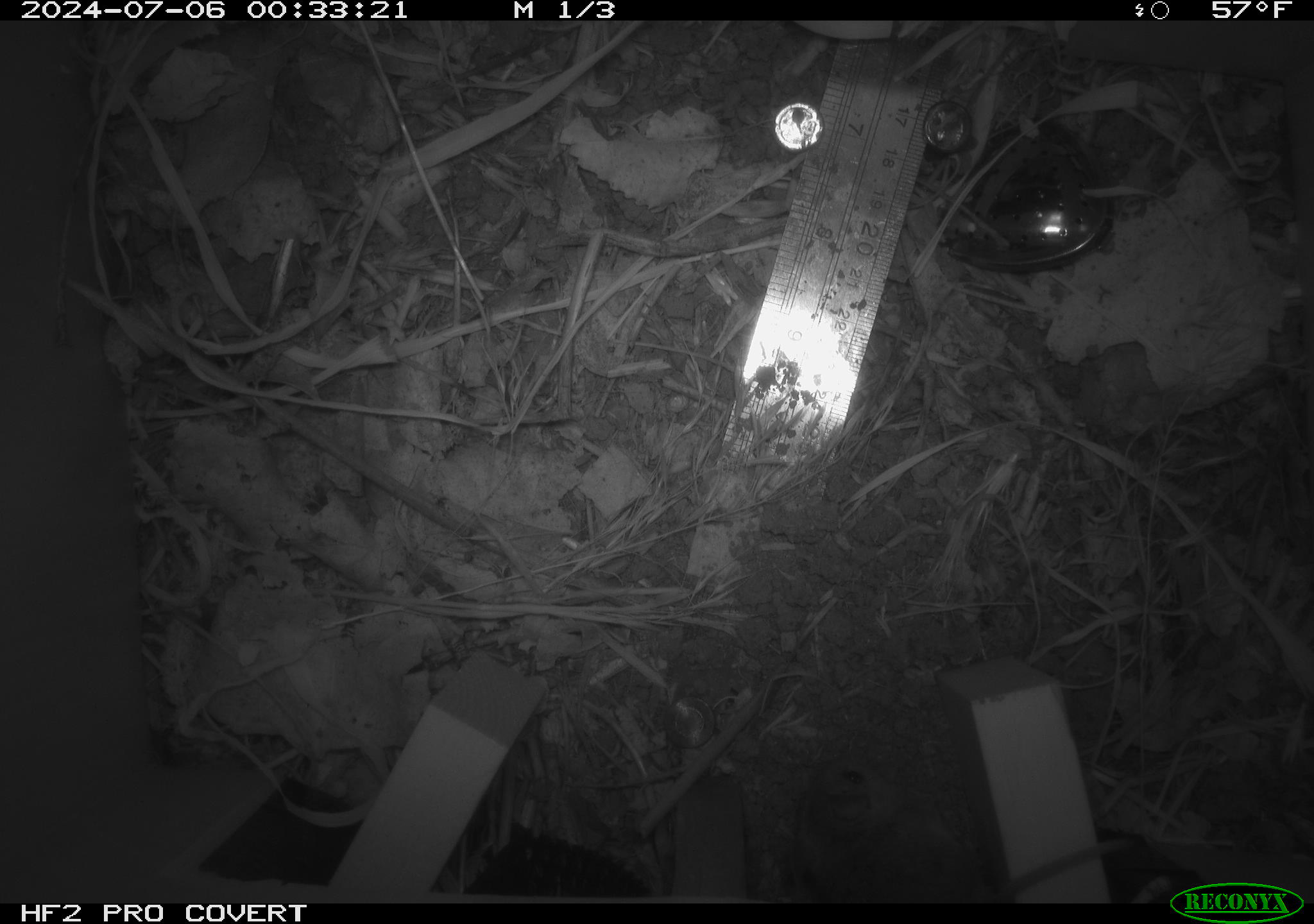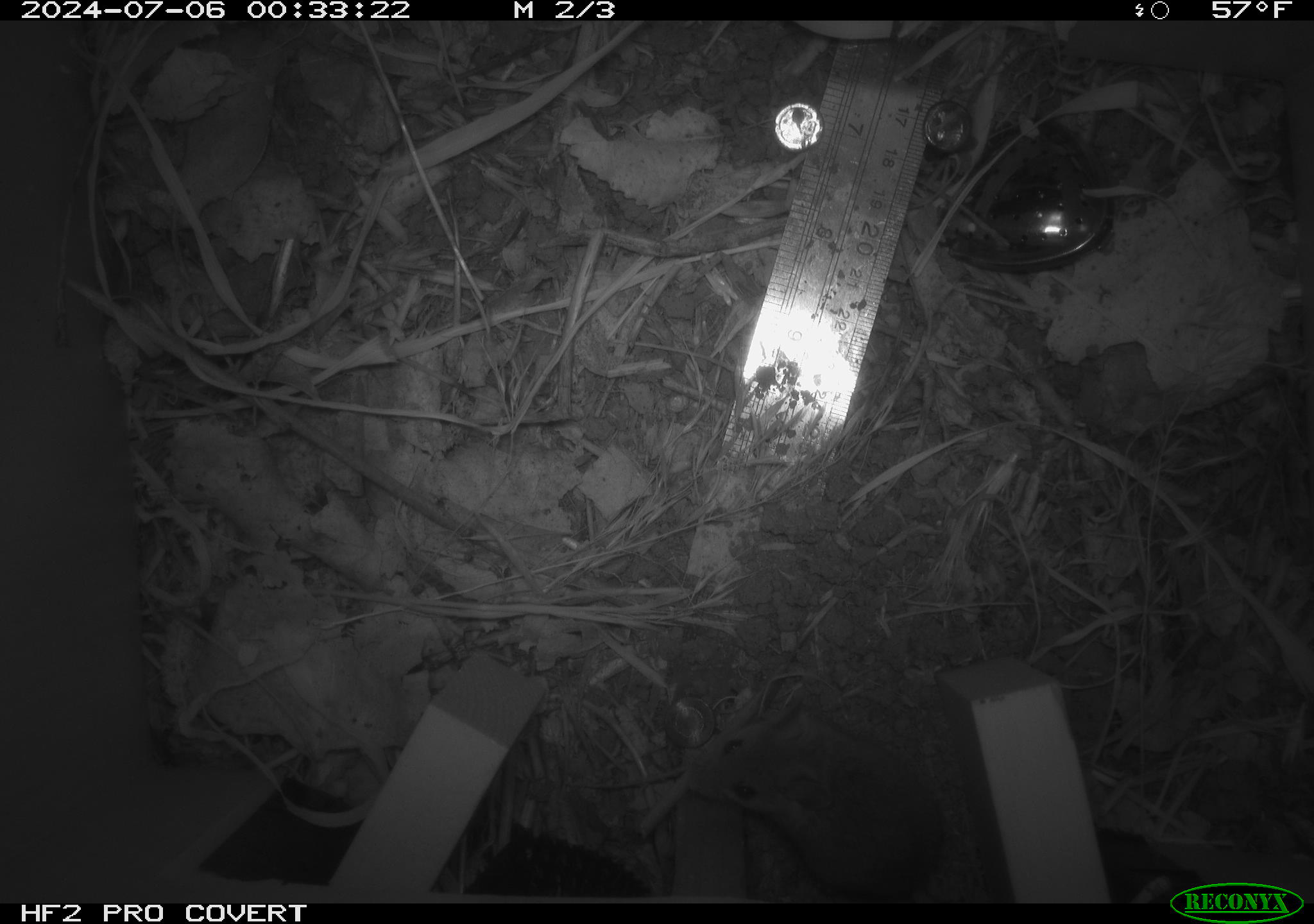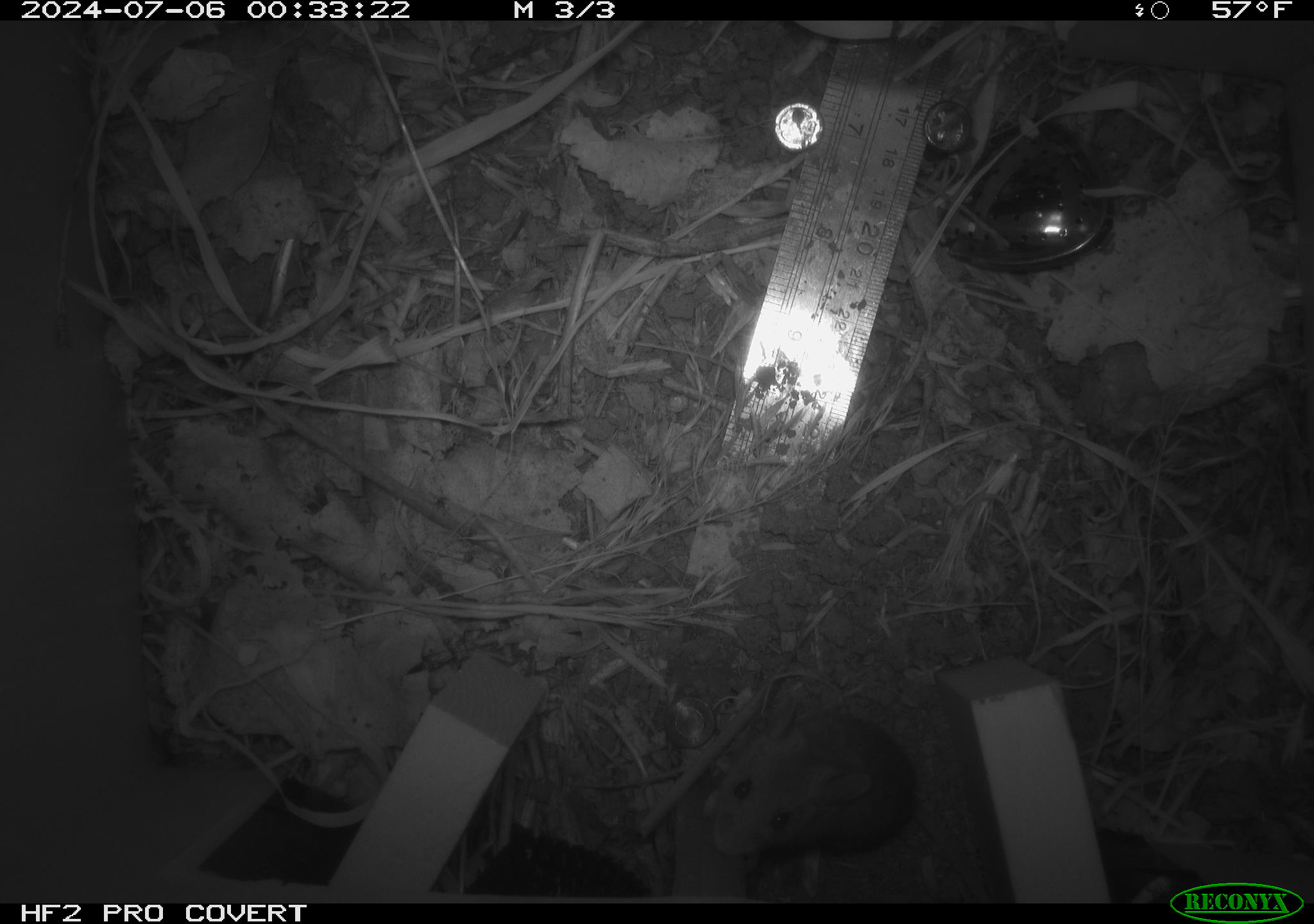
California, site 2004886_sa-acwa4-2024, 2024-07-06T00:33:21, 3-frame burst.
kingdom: Animalia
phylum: Chordata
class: Mammalia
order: Rodentia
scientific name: Rodentia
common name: mouse species